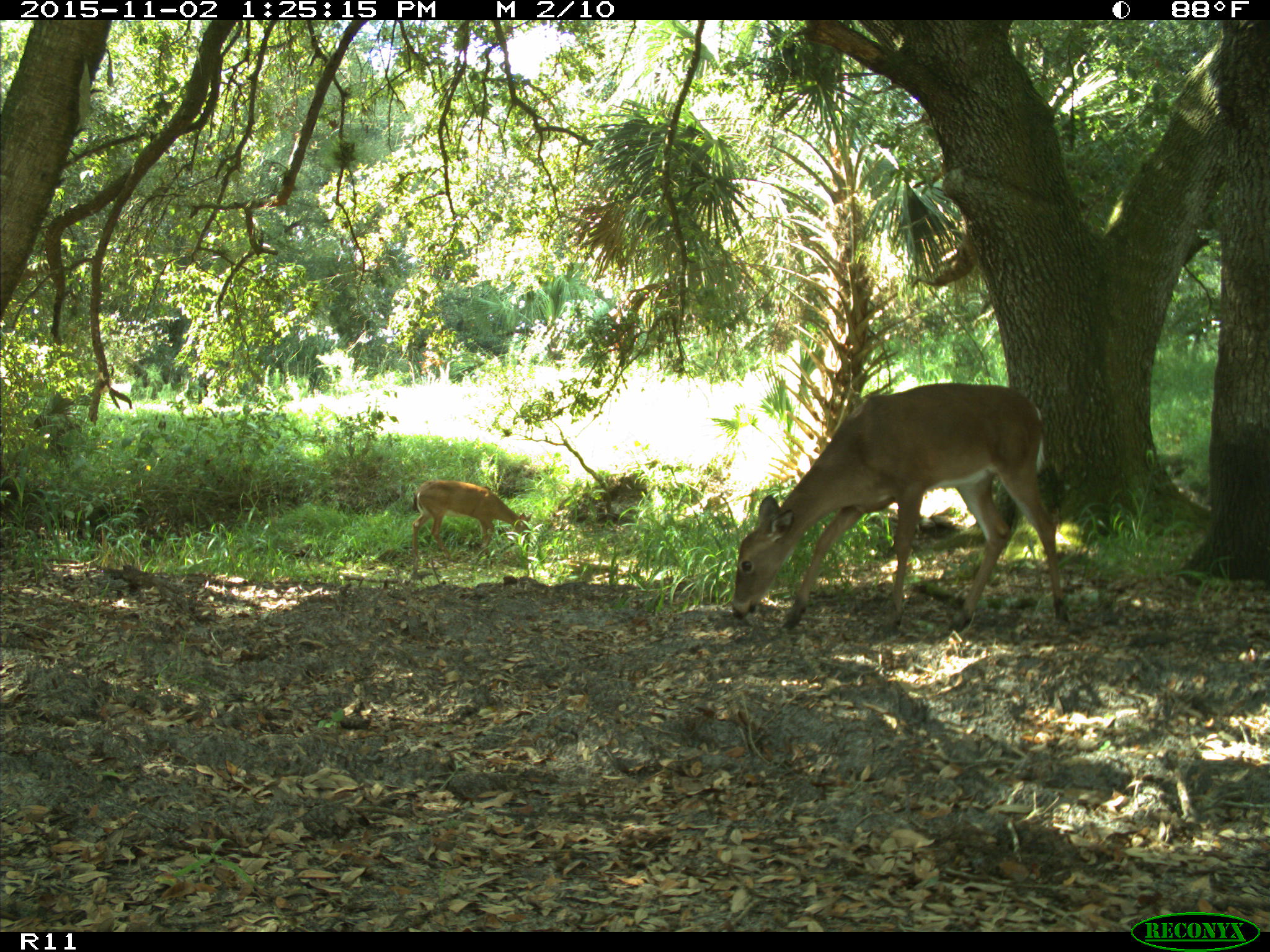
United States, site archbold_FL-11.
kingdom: Animalia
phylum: Chordata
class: Mammalia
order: Artiodactyla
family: Cervidae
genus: Odocoileus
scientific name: Odocoileus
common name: deer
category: unidentified deer